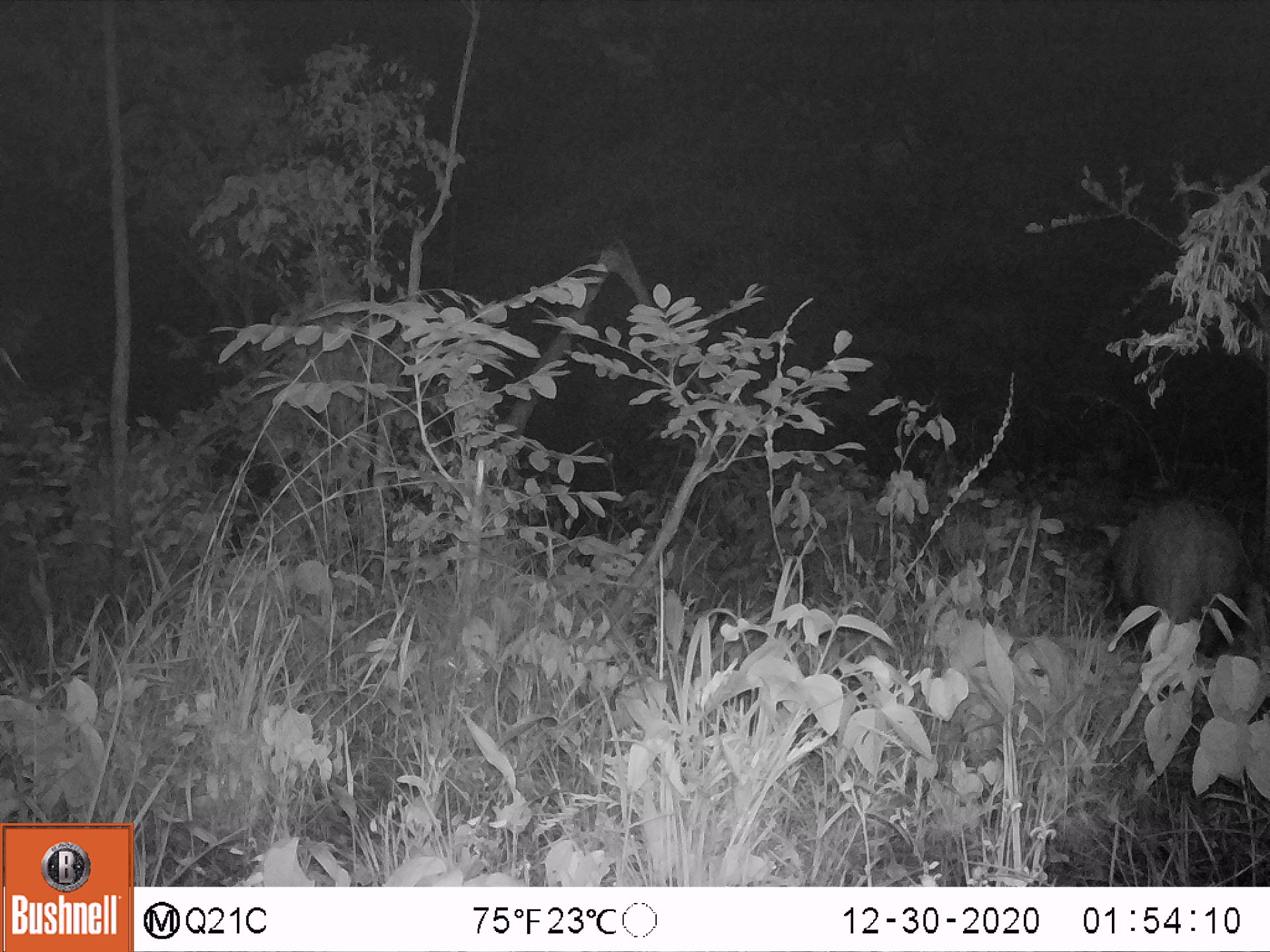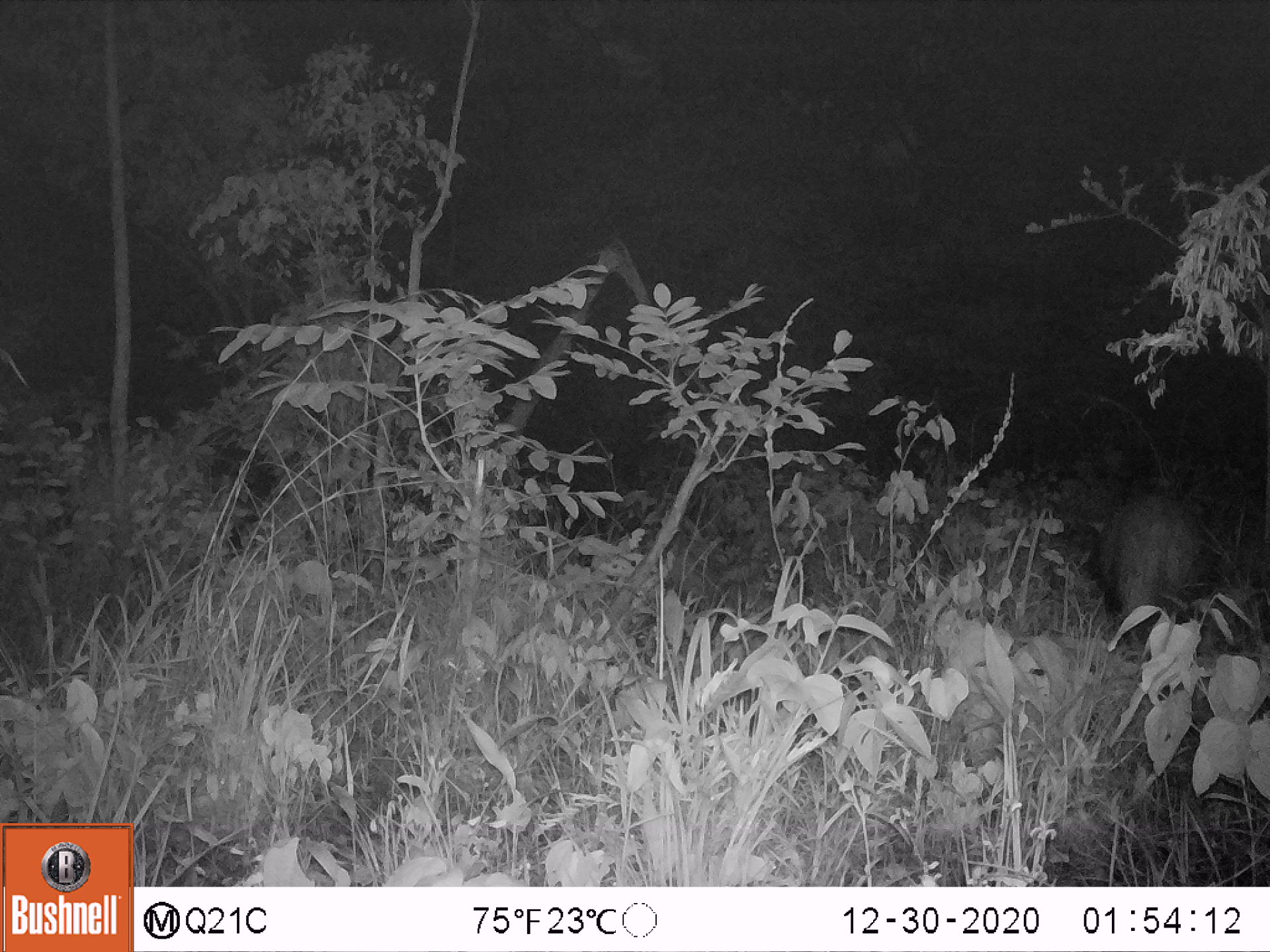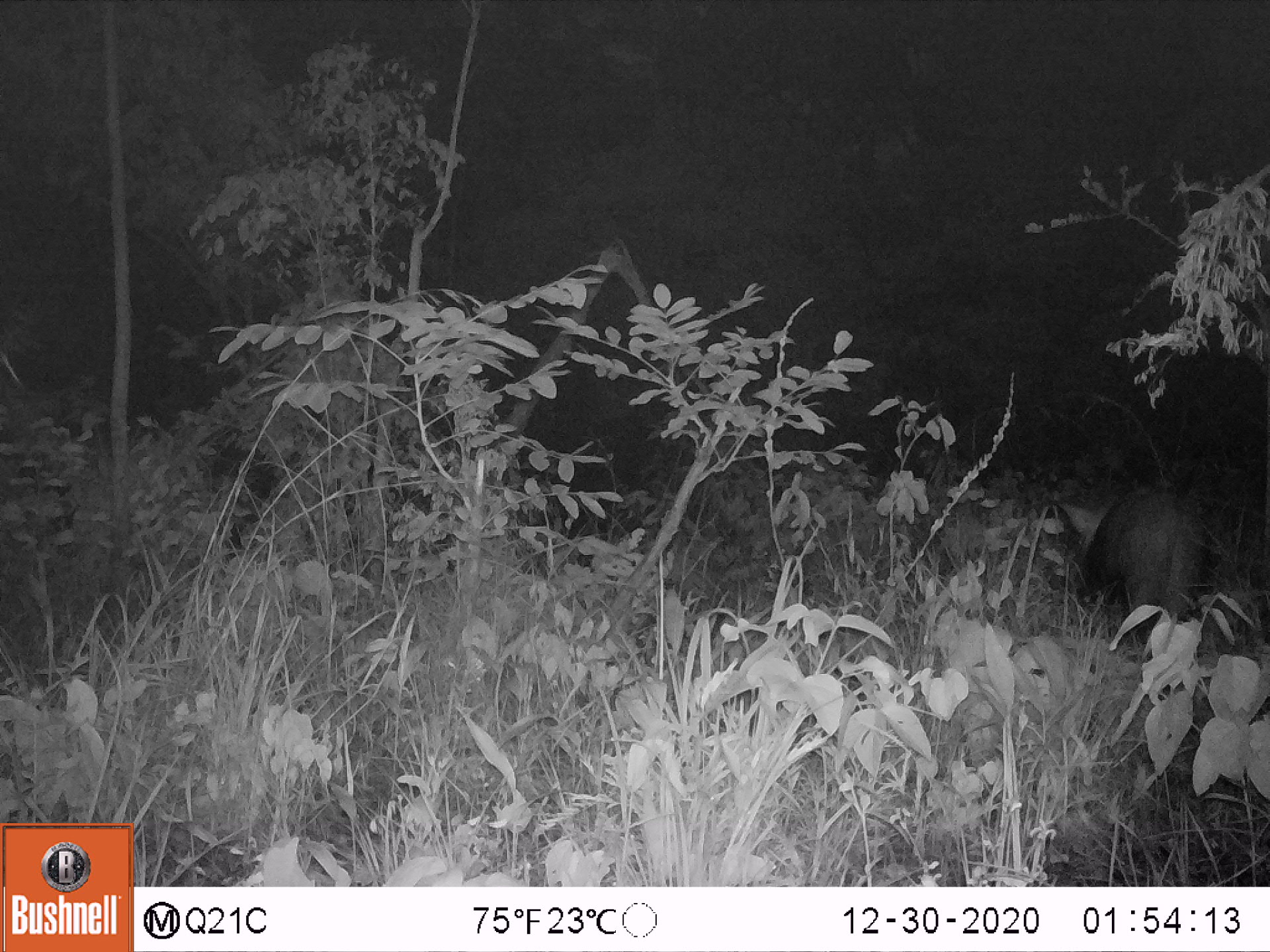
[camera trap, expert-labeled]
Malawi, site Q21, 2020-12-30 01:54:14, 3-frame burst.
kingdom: Animalia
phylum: Chordata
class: Mammalia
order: Artiodactyla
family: Suidae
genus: Potamochoerus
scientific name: Potamochoerus larvatus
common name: bushpig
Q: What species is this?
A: Bushpig (Potamochoerus larvatus).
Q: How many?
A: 1.